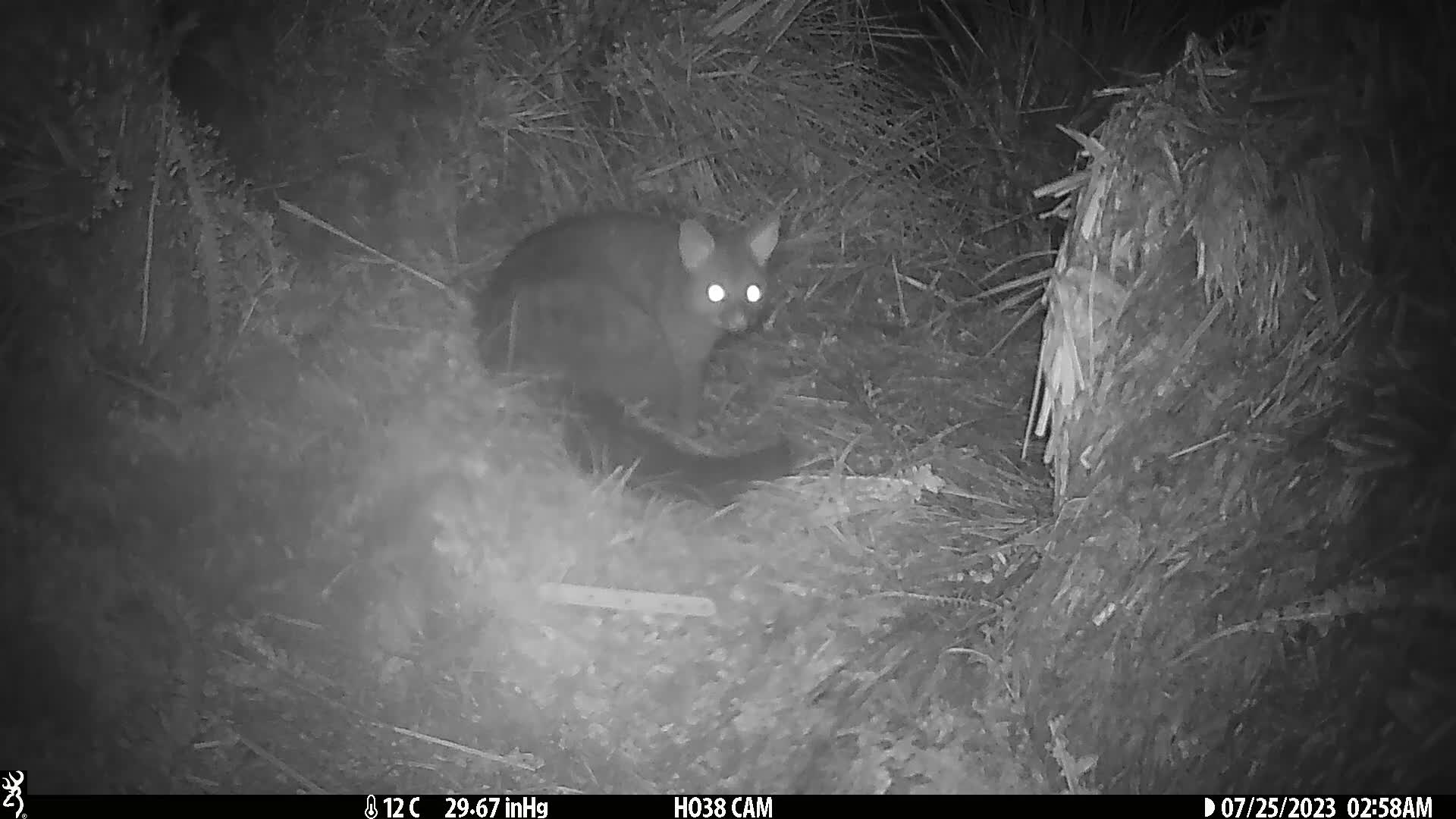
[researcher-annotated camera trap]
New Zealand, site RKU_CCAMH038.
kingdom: Animalia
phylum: Chordata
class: Mammalia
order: Diprotodontia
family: Phalangeridae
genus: Trichosurus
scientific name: Trichosurus vulpecula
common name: common brushtail possum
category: possum